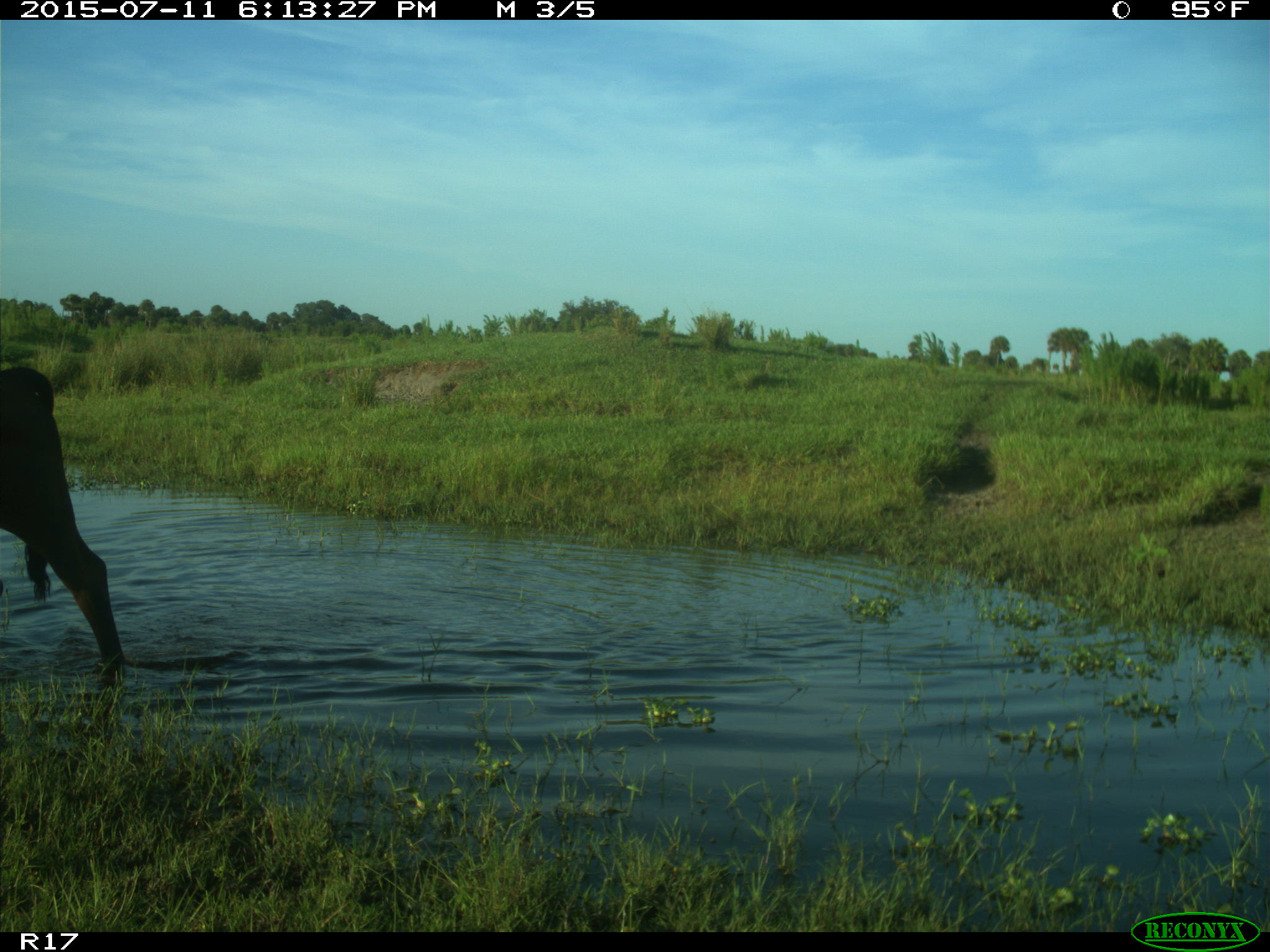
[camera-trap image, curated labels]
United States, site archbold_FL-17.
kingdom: Animalia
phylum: Chordata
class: Mammalia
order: Artiodactyla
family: Bovidae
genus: Bos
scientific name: Bos taurus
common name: domestic cow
Bos taurus (domestic cow).